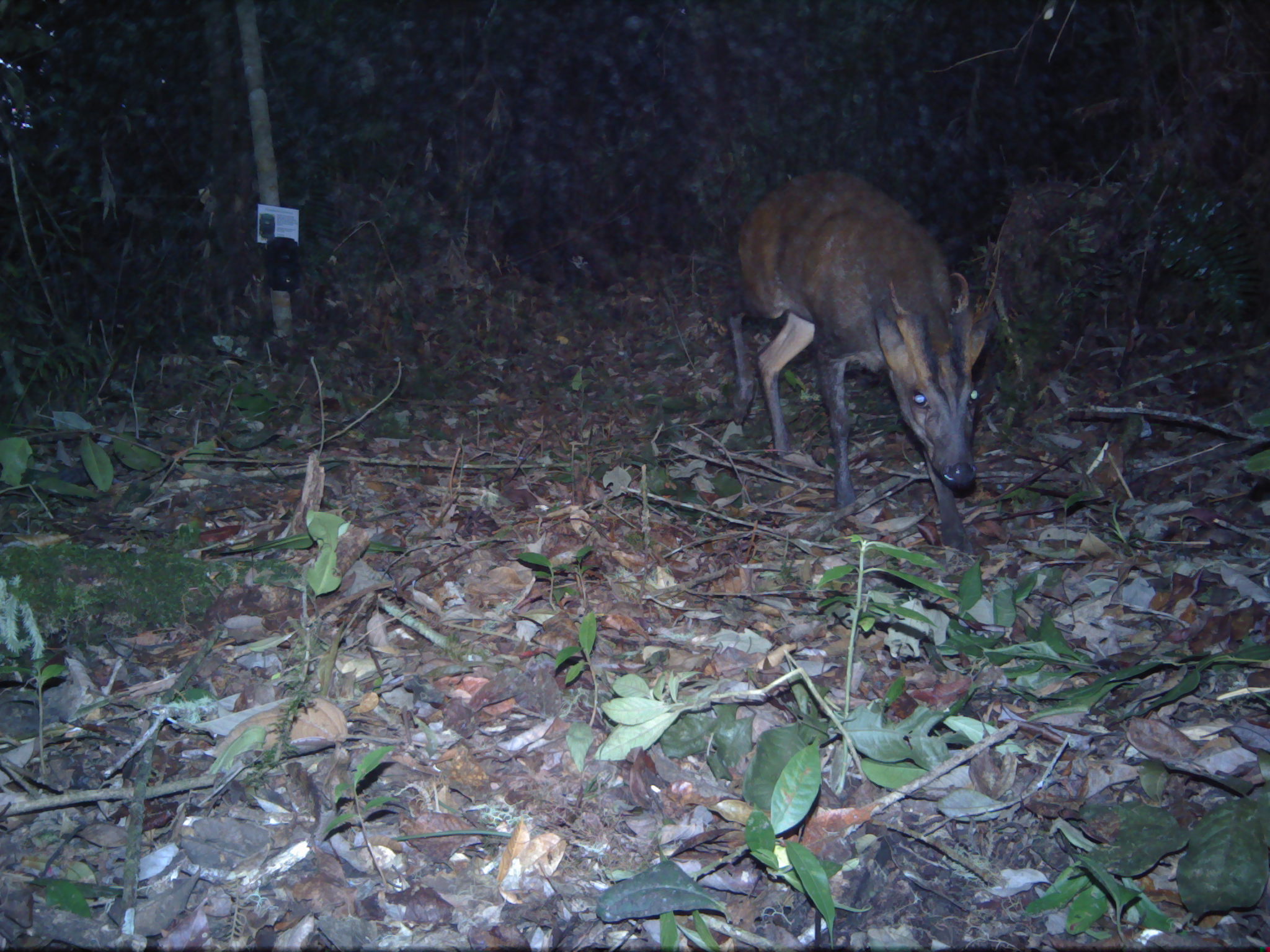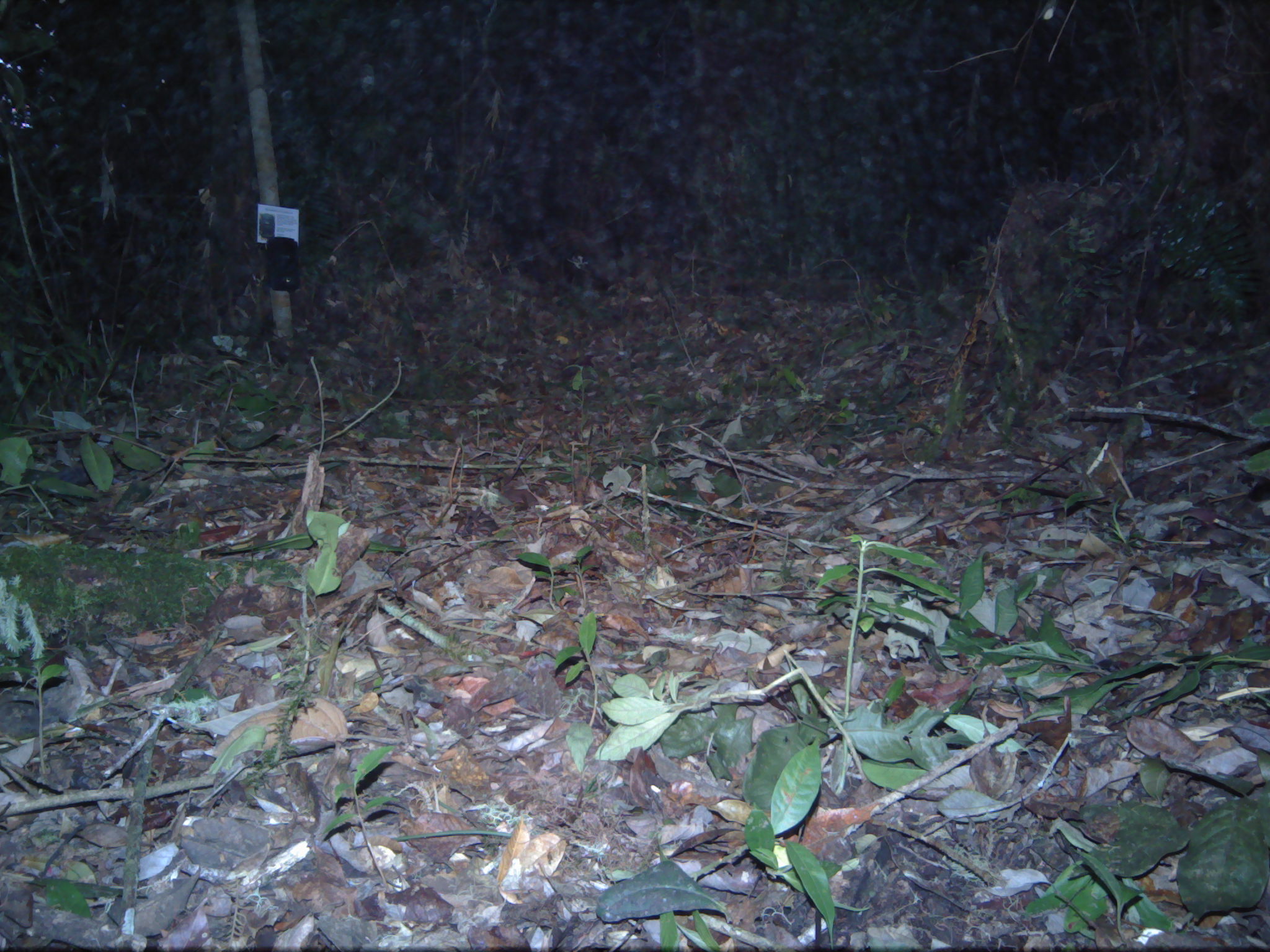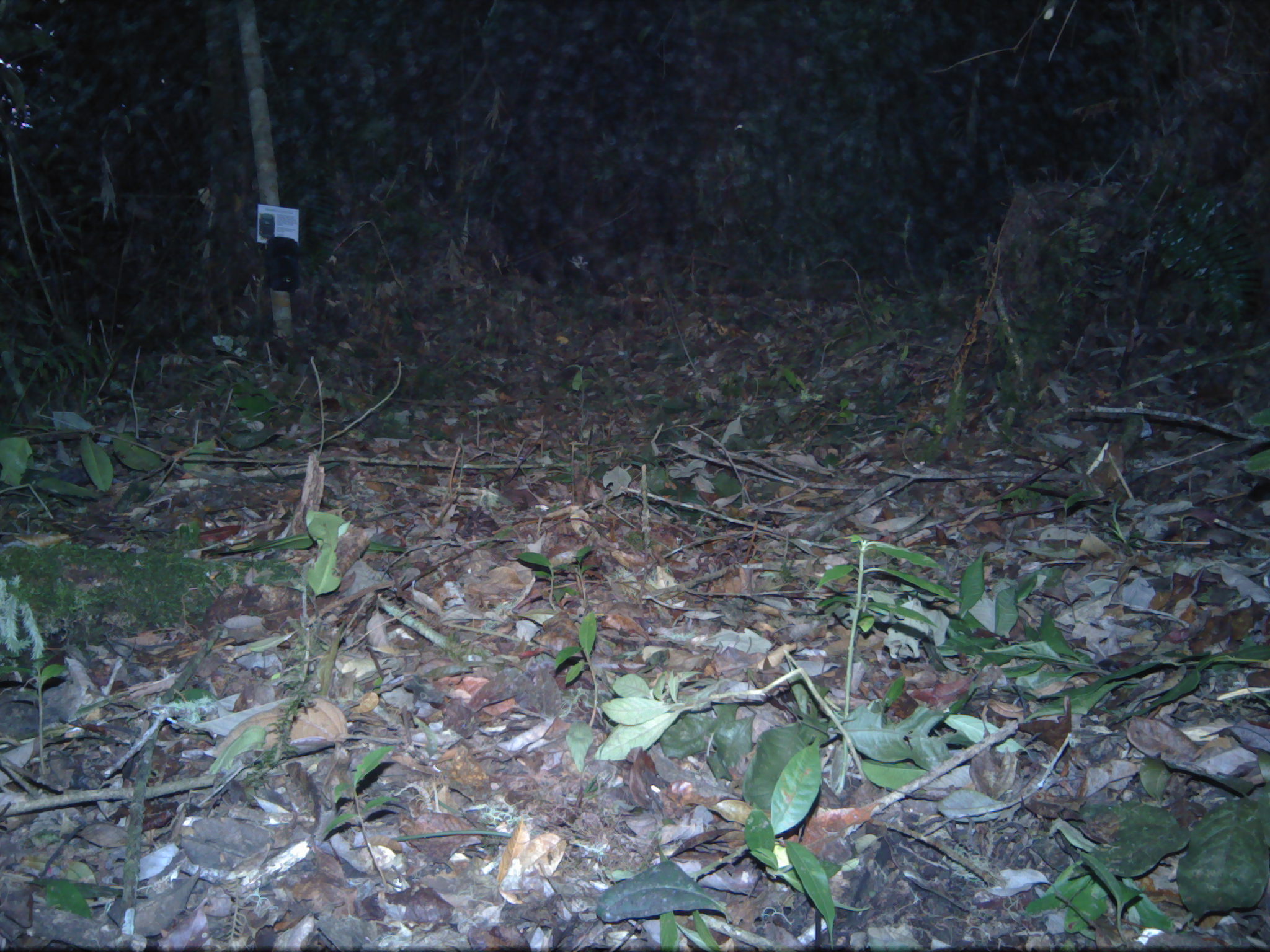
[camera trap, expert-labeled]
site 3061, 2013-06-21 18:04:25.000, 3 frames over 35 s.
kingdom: Animalia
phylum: Chordata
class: Mammalia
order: Artiodactyla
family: Cervidae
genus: Muntiacus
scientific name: Muntiacus muntjak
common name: southern red muntjac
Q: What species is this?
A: Muntiacus muntjak (southern red muntjac).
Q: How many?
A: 1.